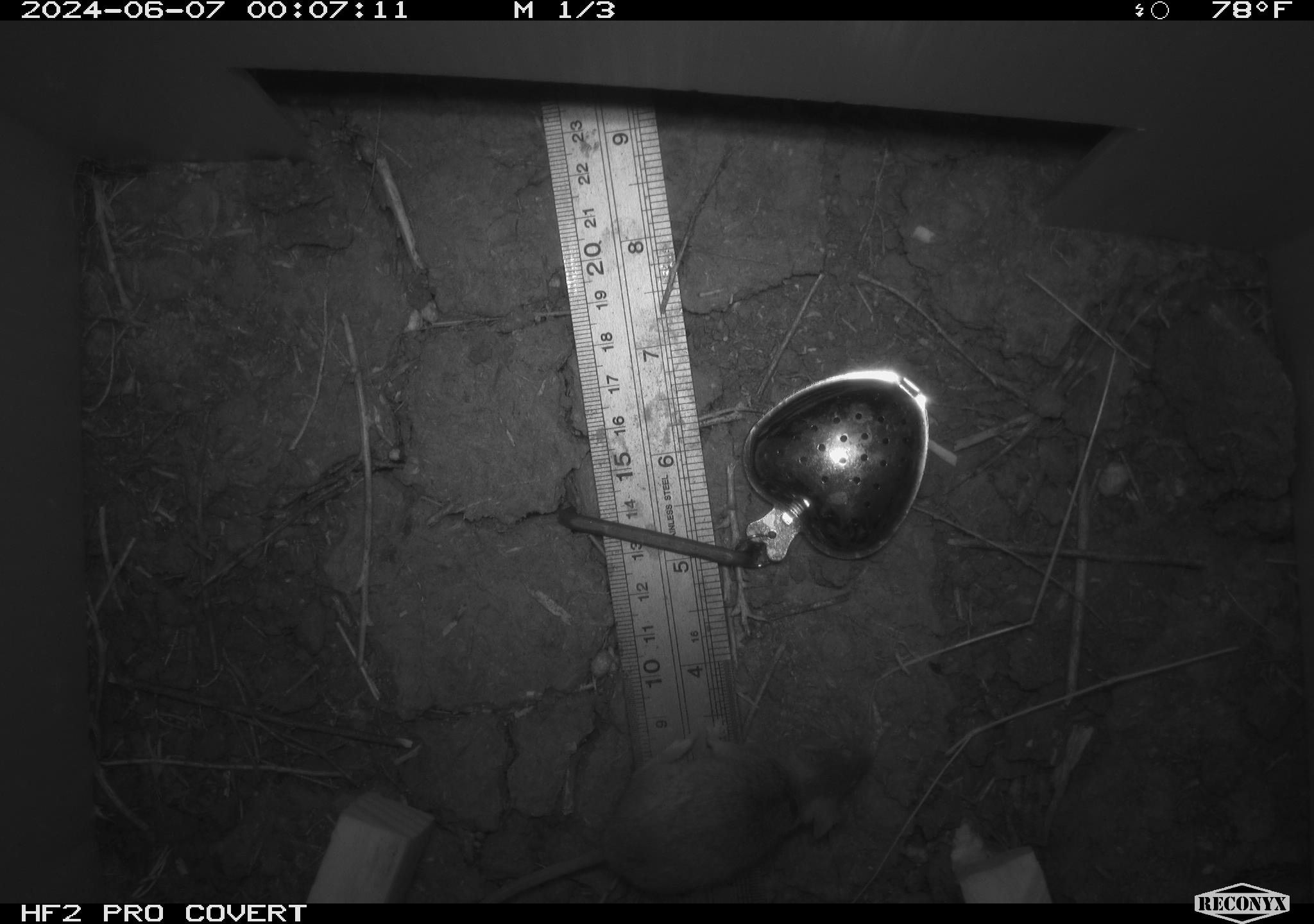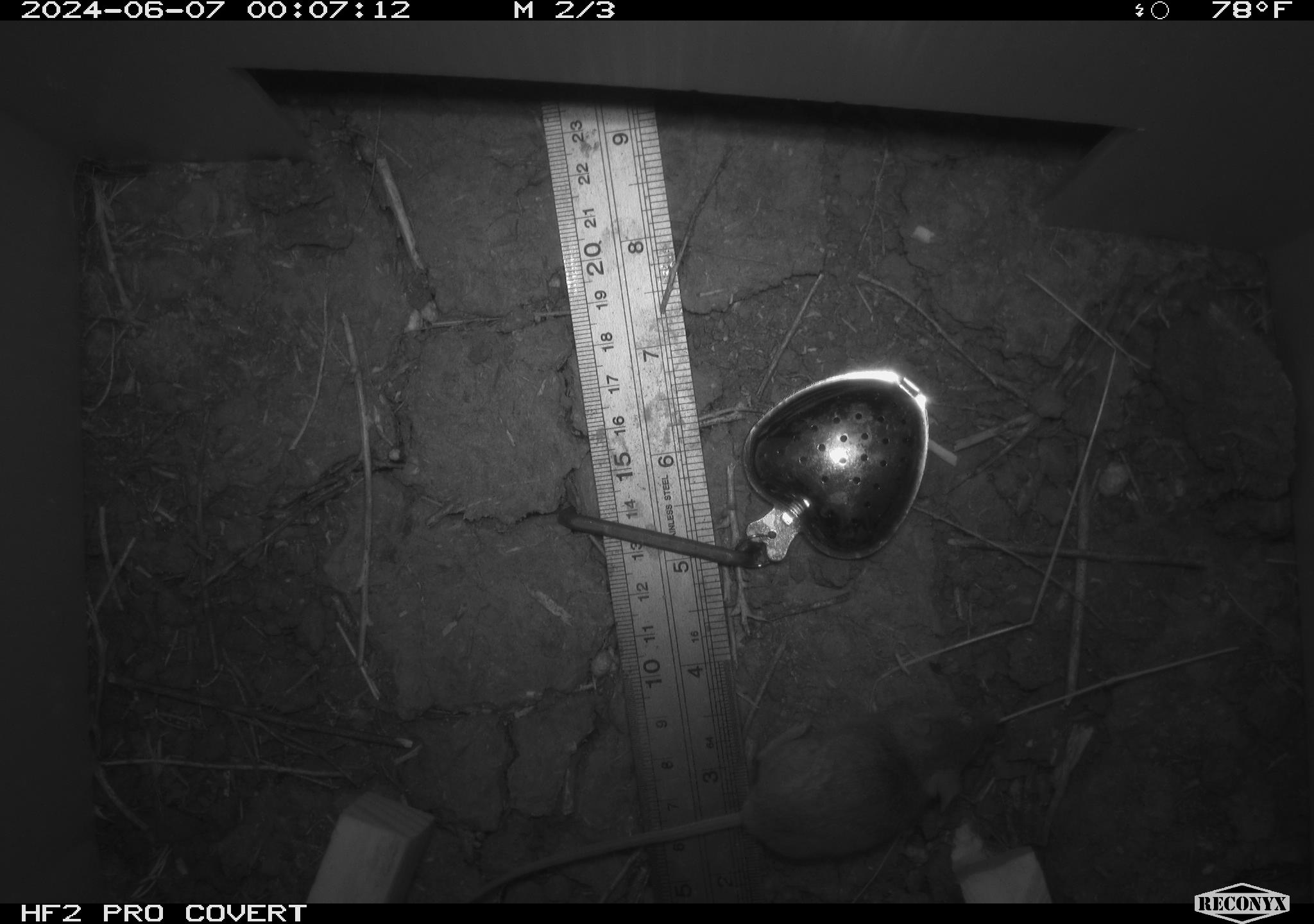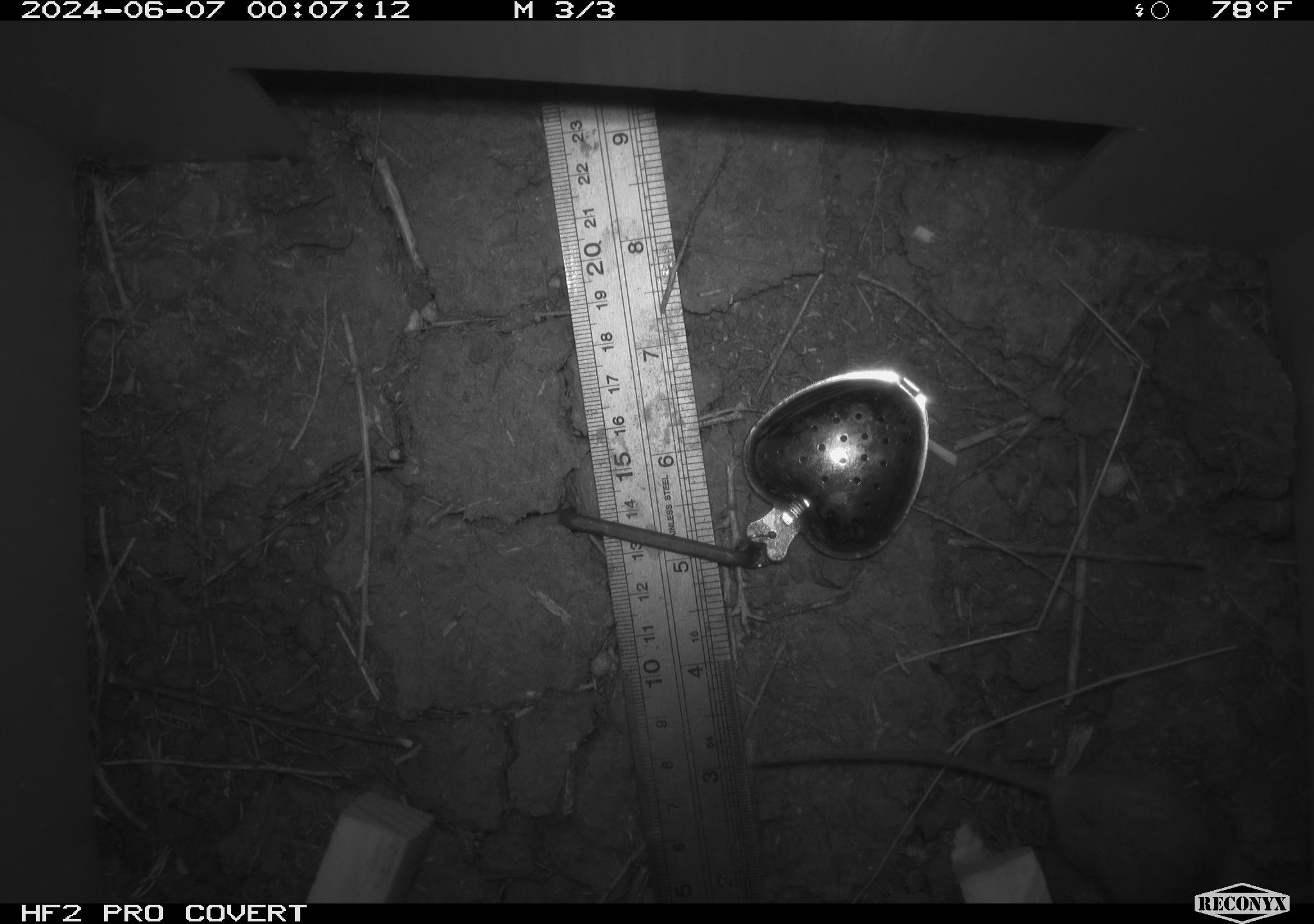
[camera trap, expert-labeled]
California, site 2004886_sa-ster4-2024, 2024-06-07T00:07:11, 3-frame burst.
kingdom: Animalia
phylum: Chordata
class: Mammalia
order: Rodentia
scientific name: Rodentia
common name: mouse species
Mouse species (Rodentia).